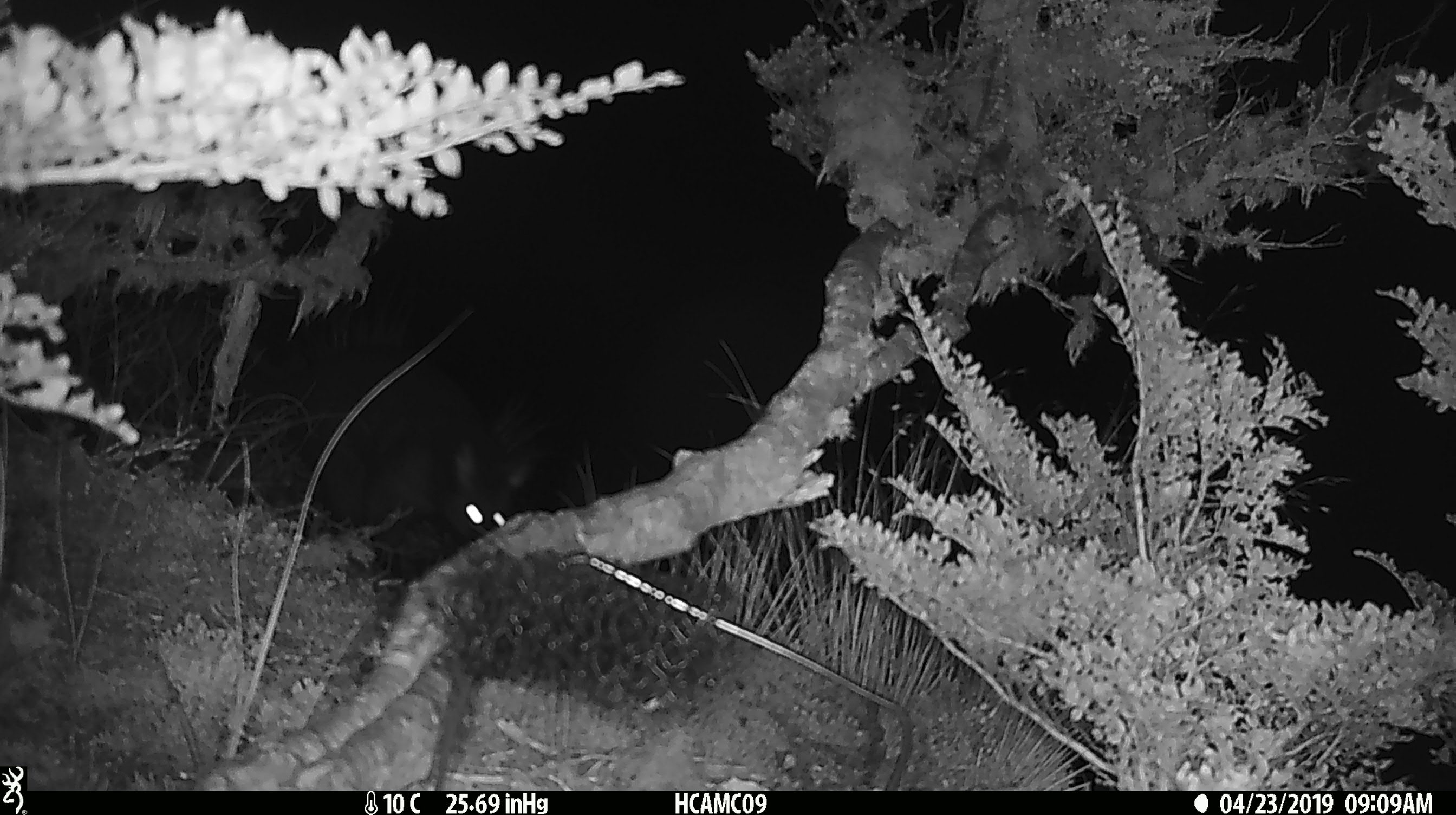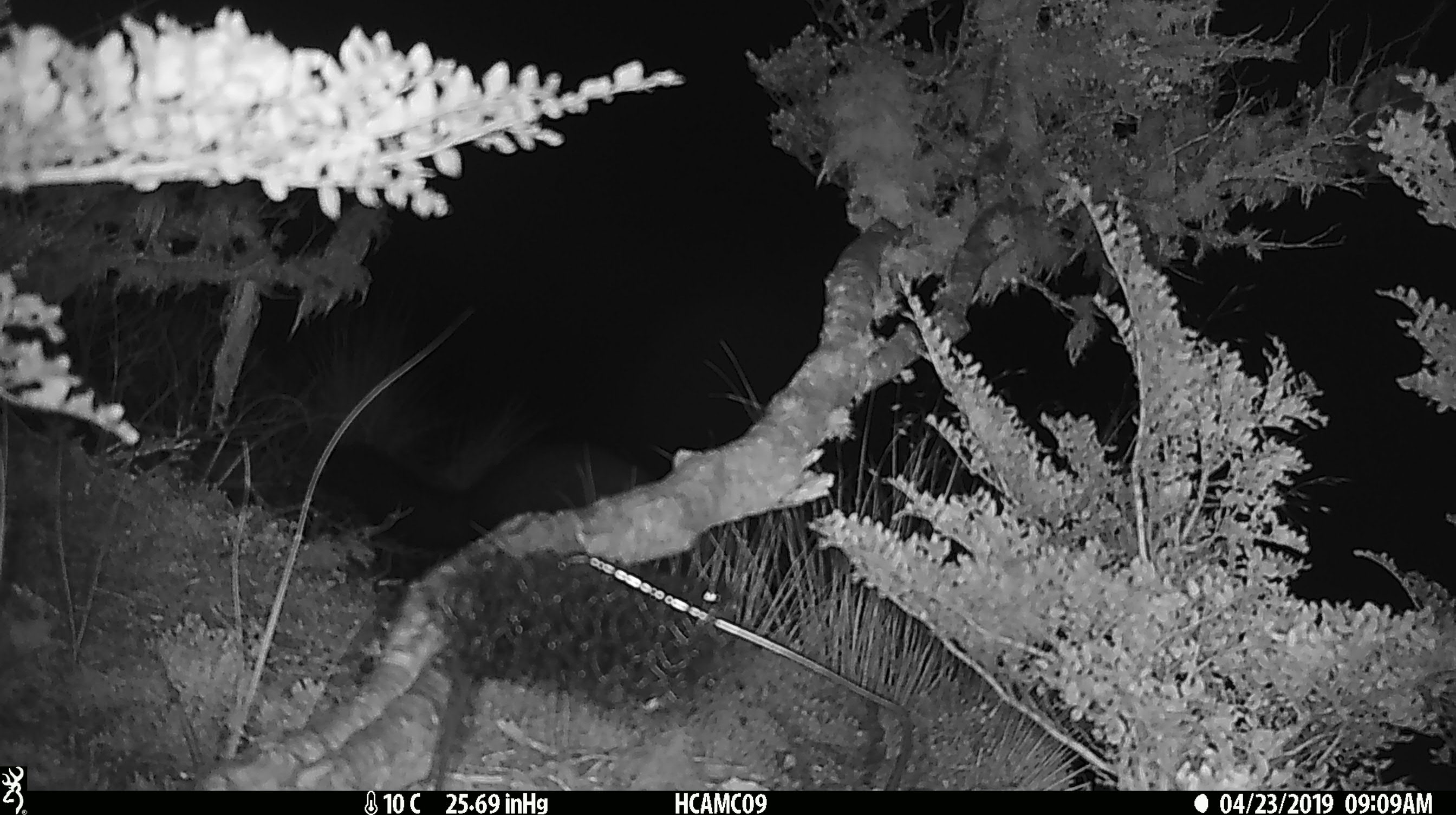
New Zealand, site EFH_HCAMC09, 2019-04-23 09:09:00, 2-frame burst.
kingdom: Animalia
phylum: Chordata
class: Mammalia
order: Diprotodontia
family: Phalangeridae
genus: Trichosurus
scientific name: Trichosurus vulpecula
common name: common brushtail possum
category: possum